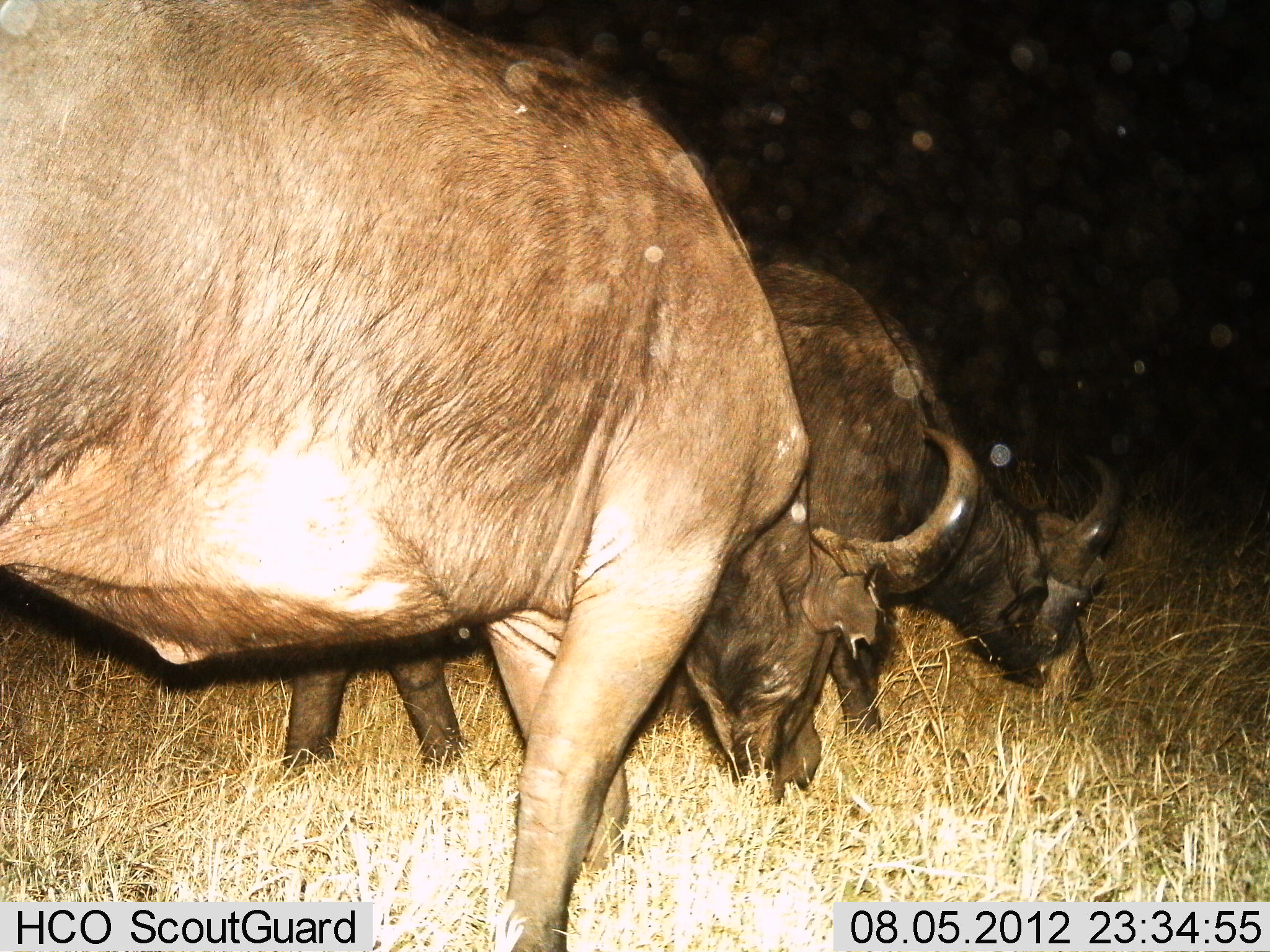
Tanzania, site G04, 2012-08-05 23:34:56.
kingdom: Animalia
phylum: Chordata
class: Mammalia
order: Artiodactyla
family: Bovidae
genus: Syncerus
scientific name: Syncerus caffer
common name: cape buffalo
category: buffalo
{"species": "buffalo (cape buffalo) (Syncerus caffer)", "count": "2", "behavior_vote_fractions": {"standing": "20%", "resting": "0%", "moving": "0%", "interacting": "0%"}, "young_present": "0%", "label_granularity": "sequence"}